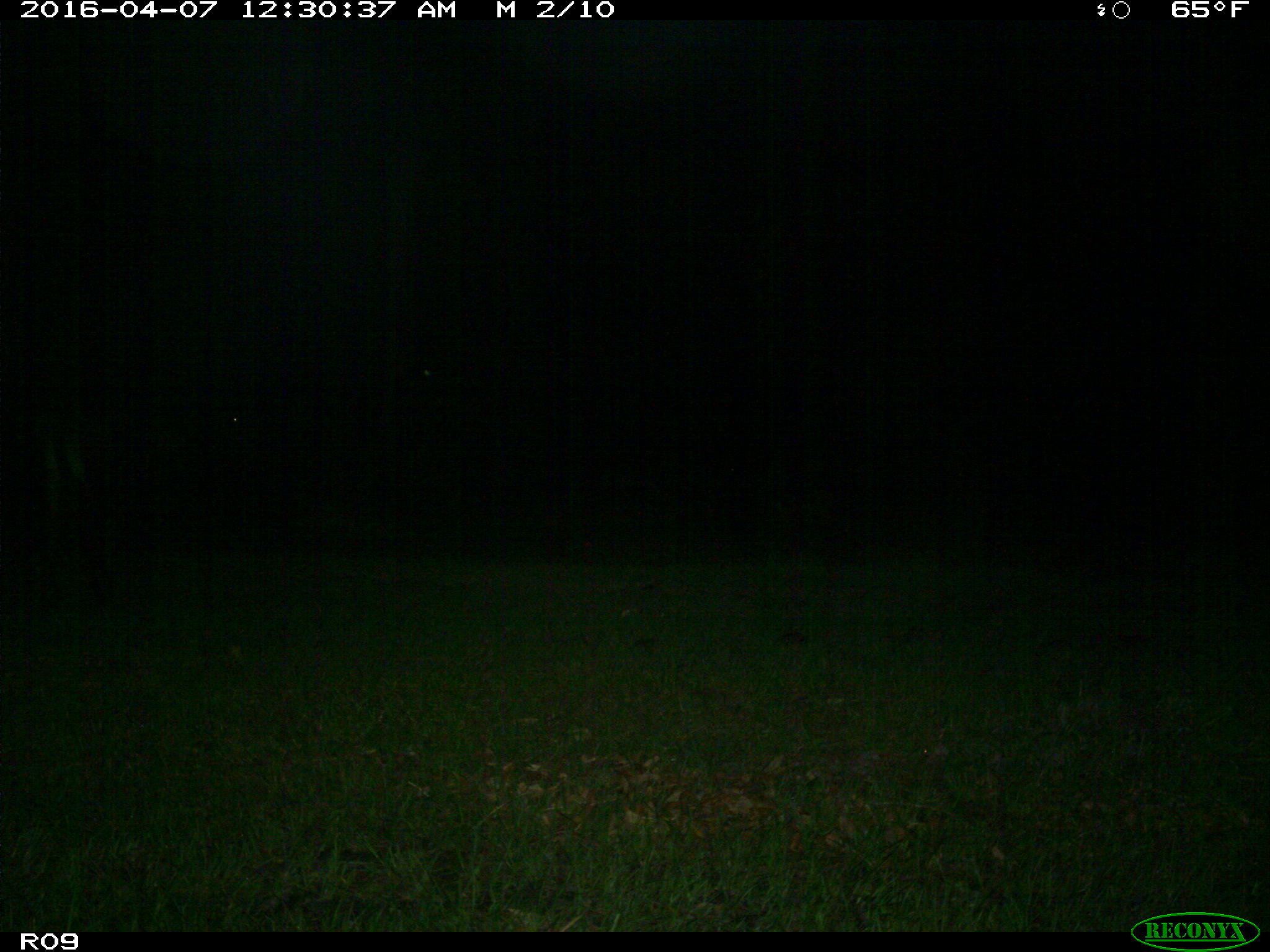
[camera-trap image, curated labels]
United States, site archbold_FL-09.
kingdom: Animalia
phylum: Chordata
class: Mammalia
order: Artiodactyla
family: Bovidae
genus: Bos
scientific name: Bos taurus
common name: domestic cow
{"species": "Bos taurus (domestic cow)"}